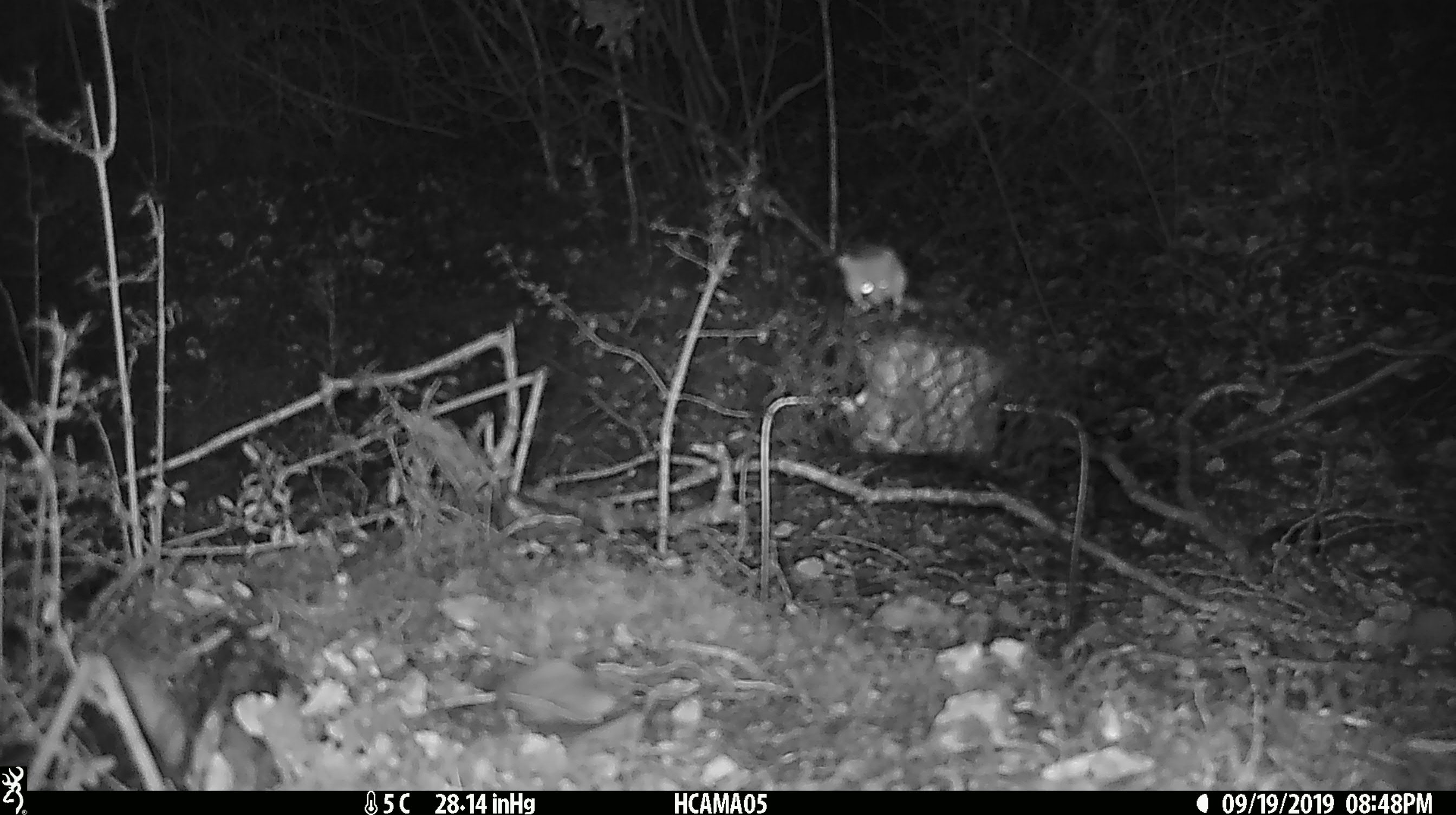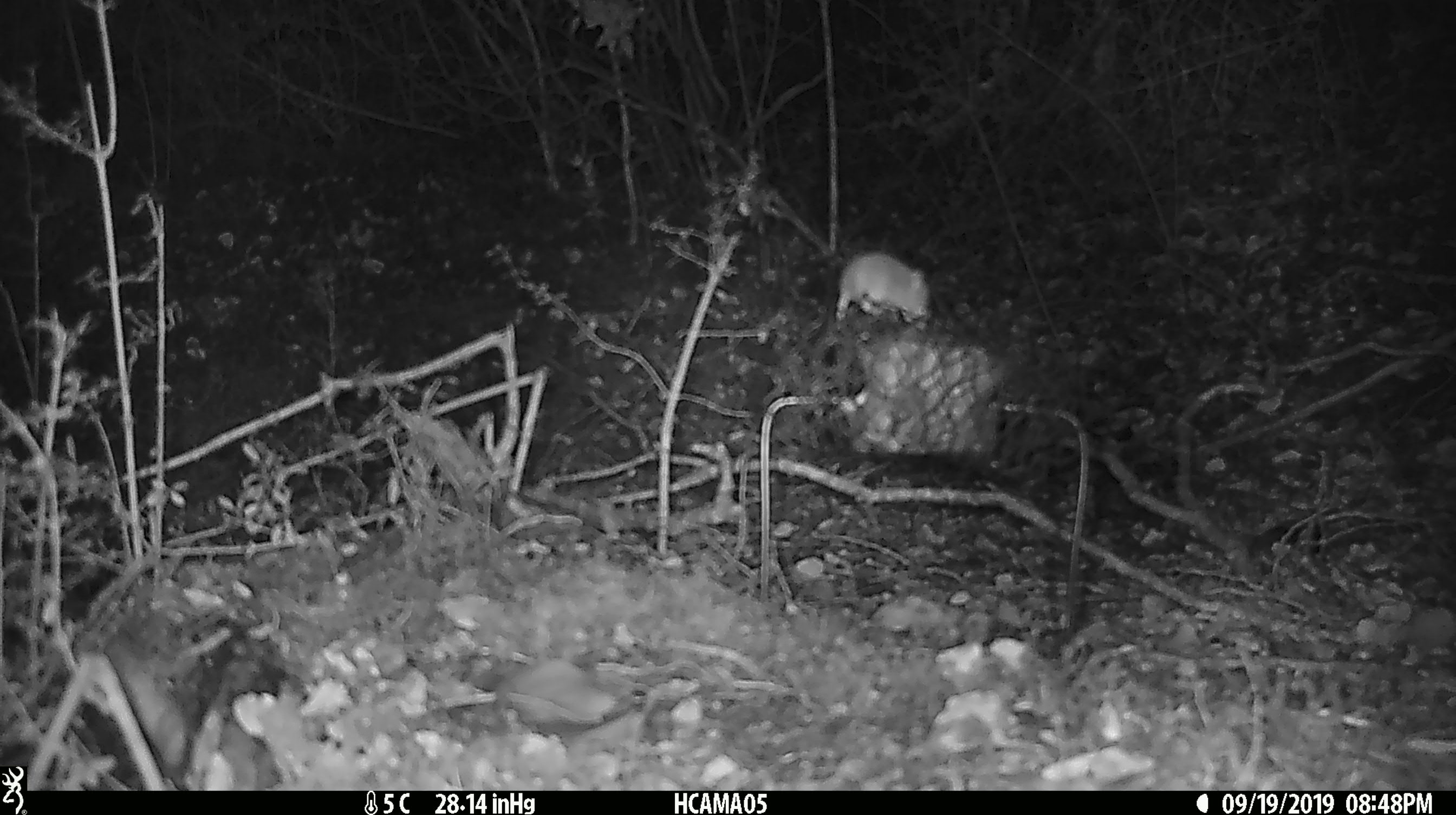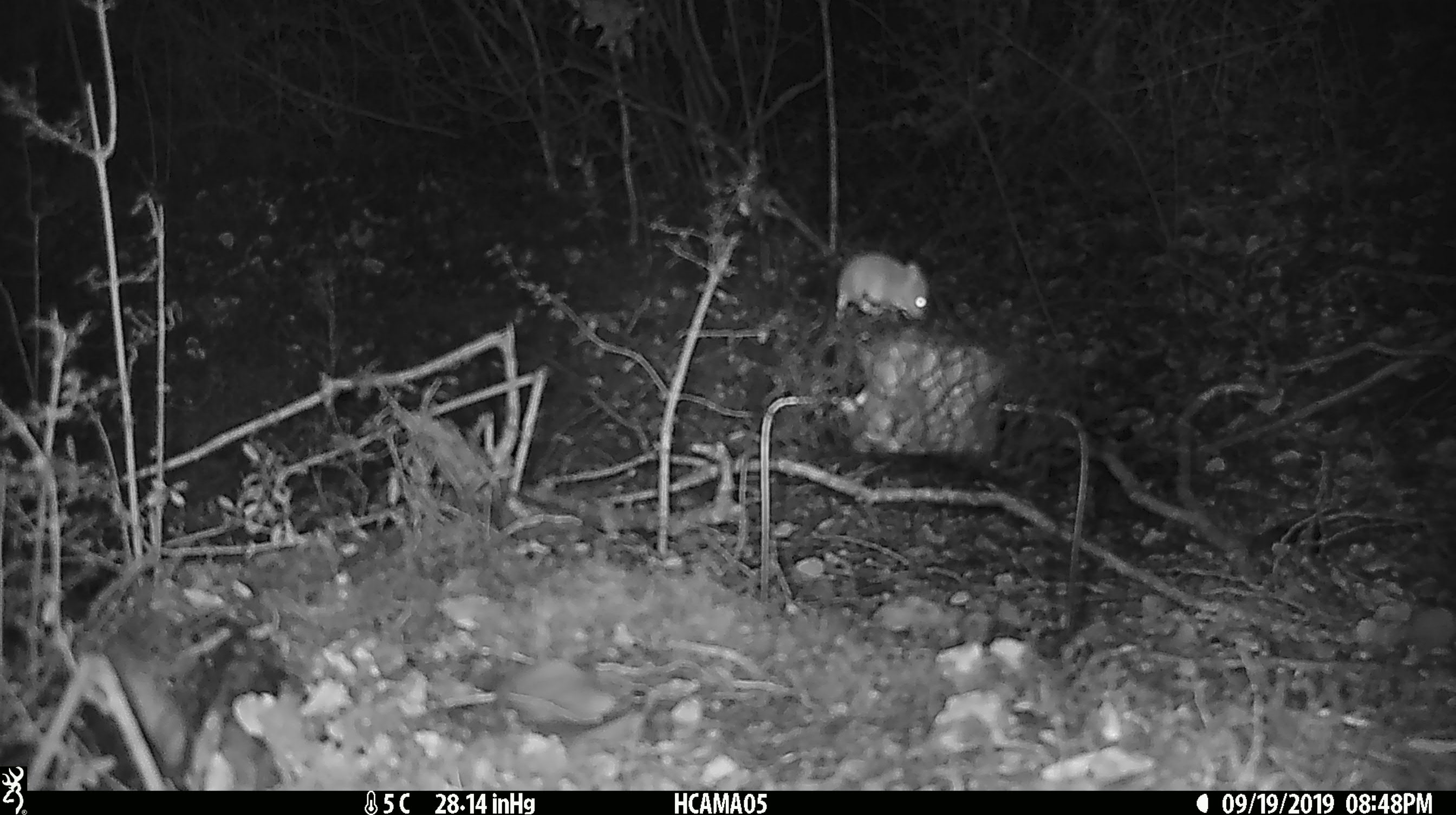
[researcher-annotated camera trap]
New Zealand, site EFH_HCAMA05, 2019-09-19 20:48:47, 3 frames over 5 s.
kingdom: Animalia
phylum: Chordata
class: Mammalia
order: Rodentia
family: Muridae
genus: Mus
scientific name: Mus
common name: mouse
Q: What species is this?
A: Mouse (Mus).